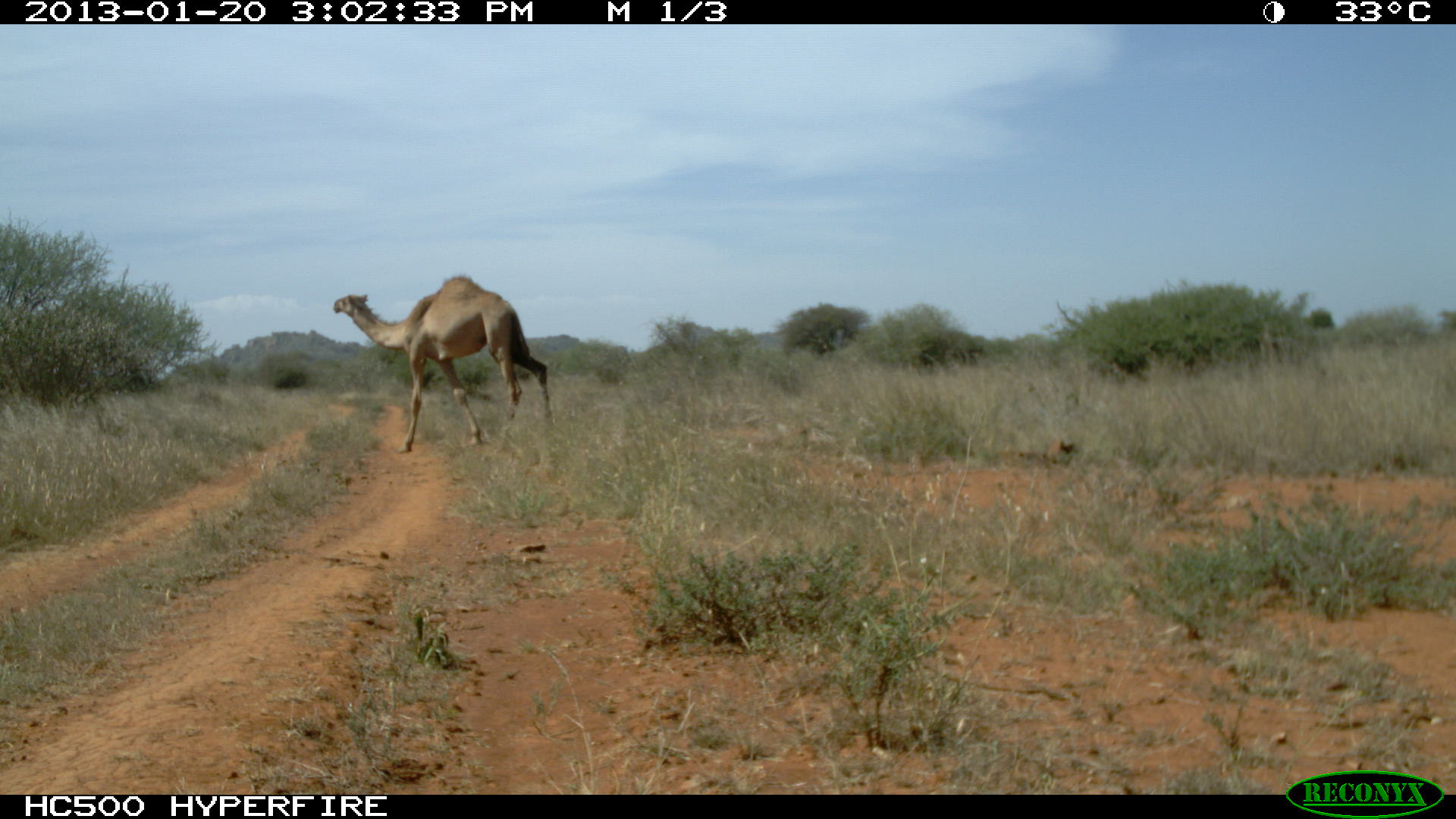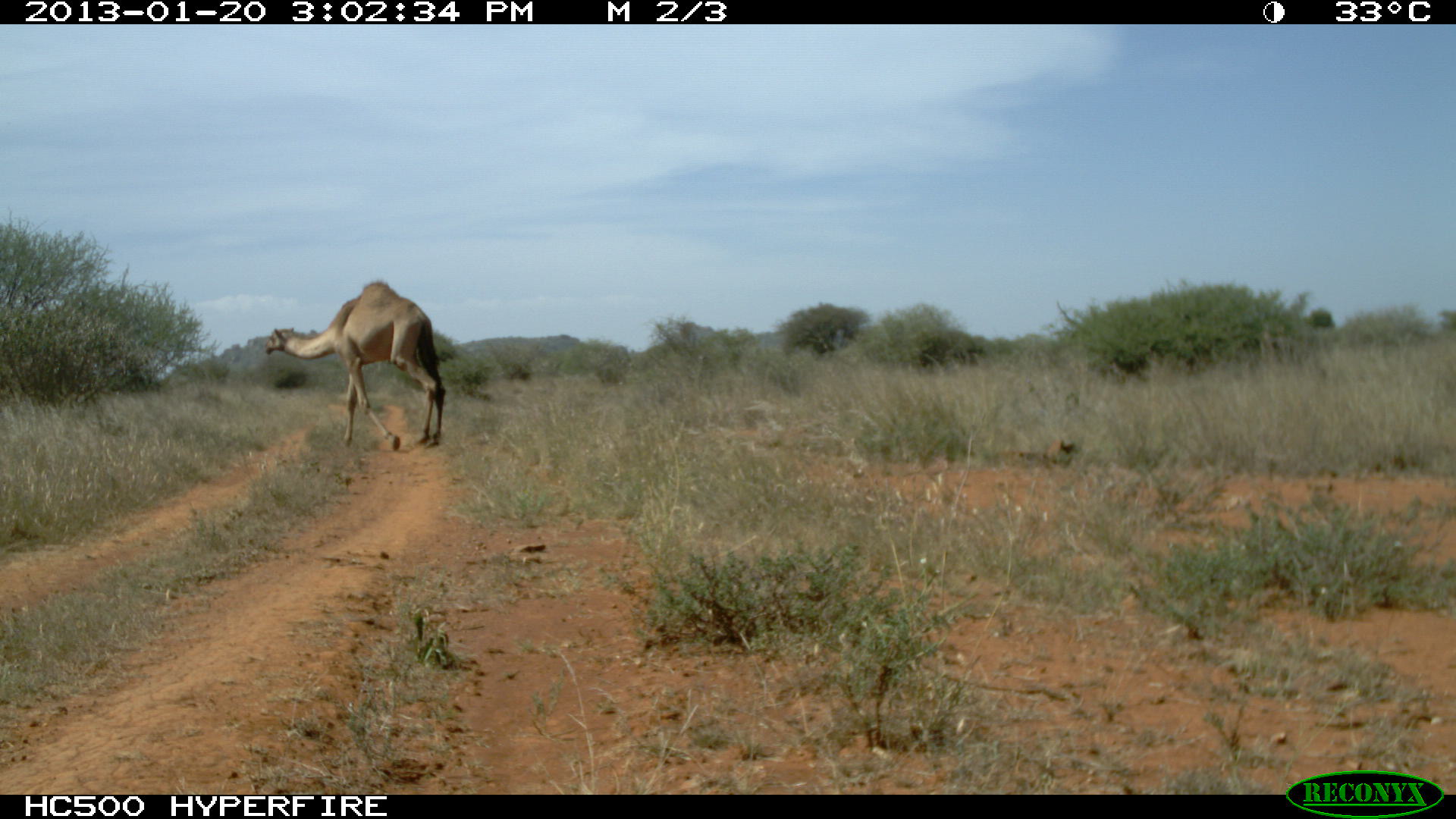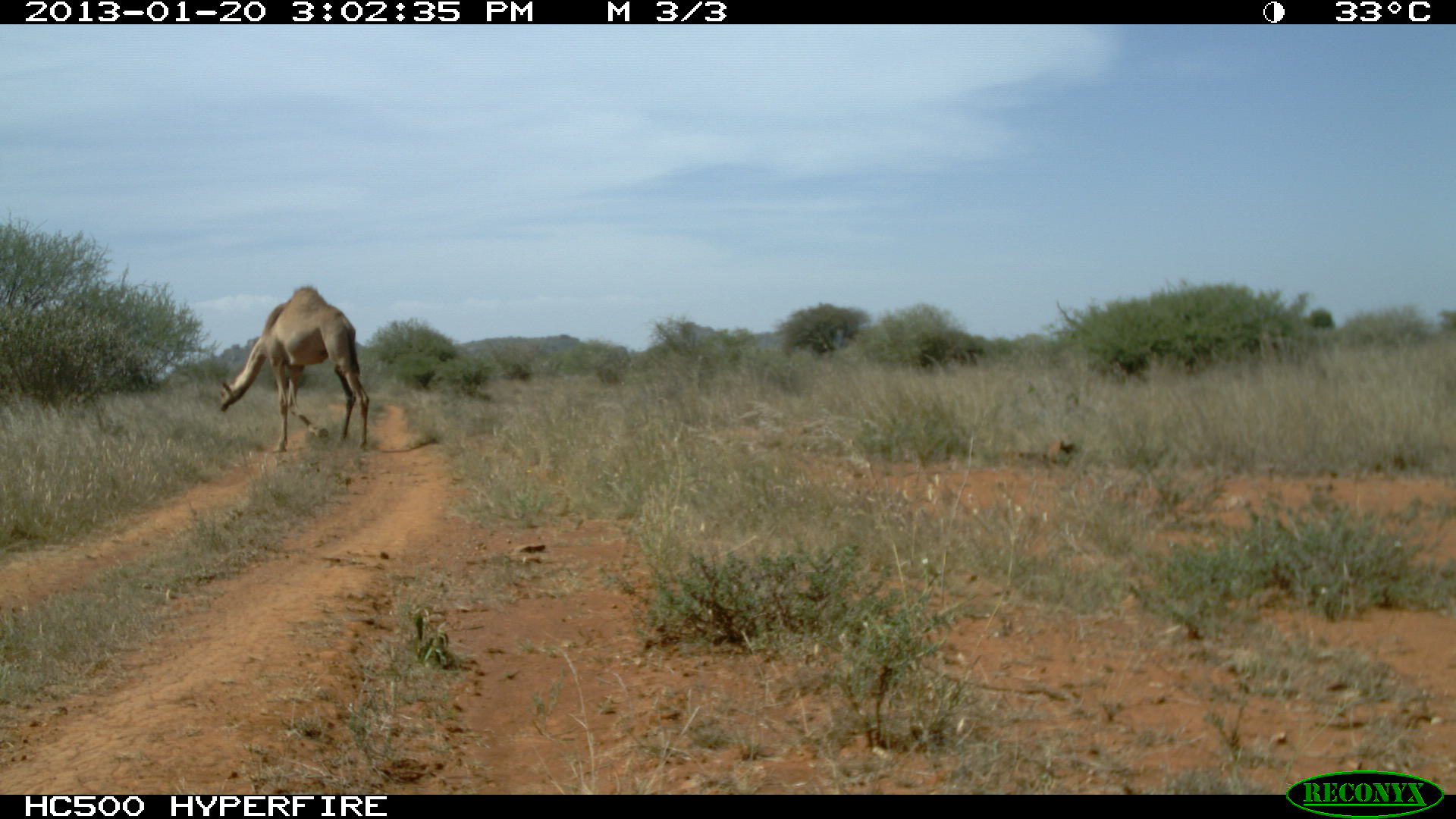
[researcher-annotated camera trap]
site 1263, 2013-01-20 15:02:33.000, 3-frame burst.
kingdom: Animalia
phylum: Chordata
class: Mammalia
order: Artiodactyla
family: Camelidae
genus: Camelus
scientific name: Camelus dromedarius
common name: dromedary camel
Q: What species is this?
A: Camelus dromedarius (dromedary camel).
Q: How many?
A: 1.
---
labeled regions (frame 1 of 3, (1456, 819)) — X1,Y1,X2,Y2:
camelus dromedarius: 331,272,553,453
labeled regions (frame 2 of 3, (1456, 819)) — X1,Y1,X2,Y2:
camelus dromedarius: 264,281,447,451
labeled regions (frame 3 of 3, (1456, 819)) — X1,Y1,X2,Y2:
camelus dromedarius: 218,283,369,453